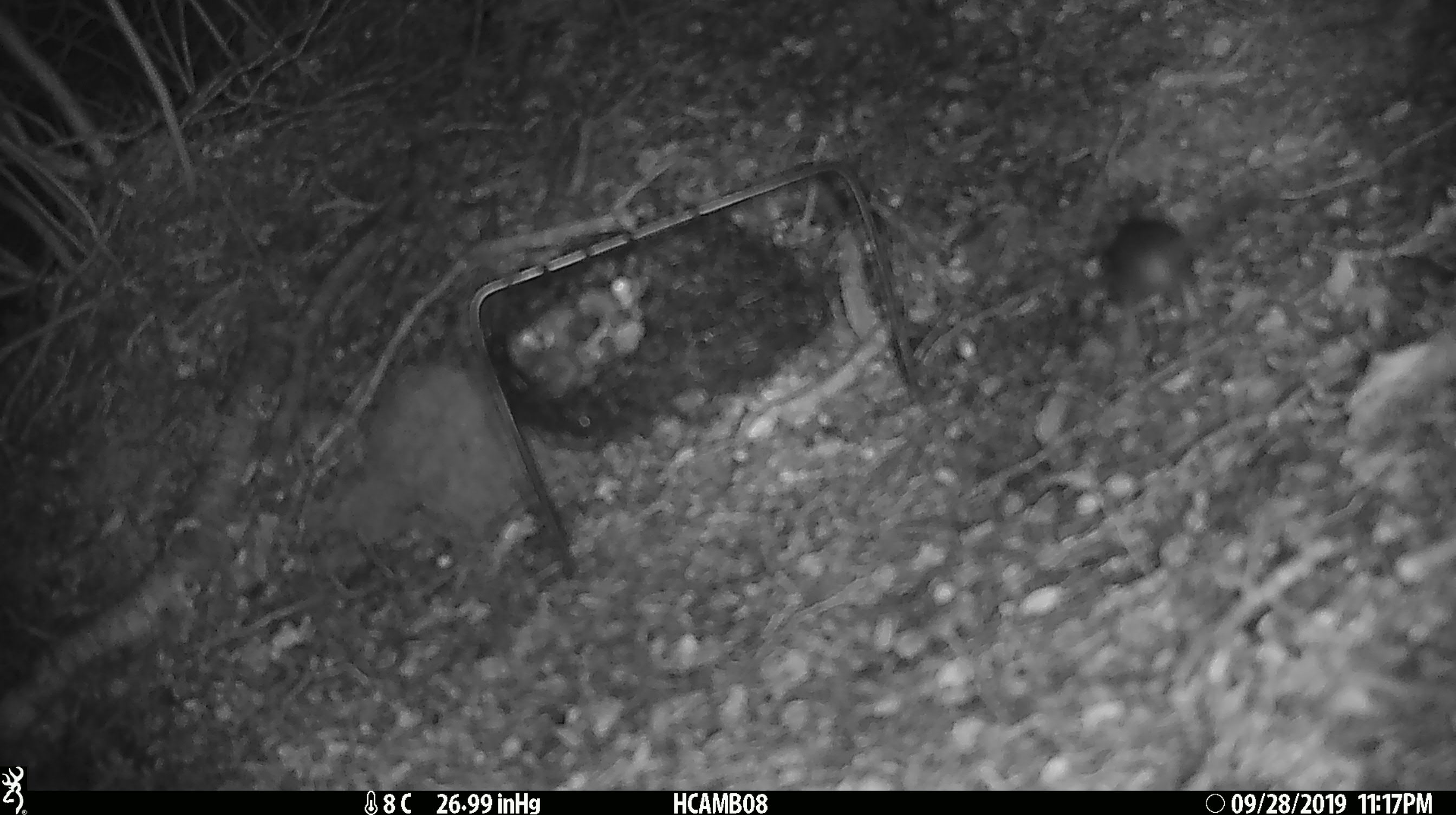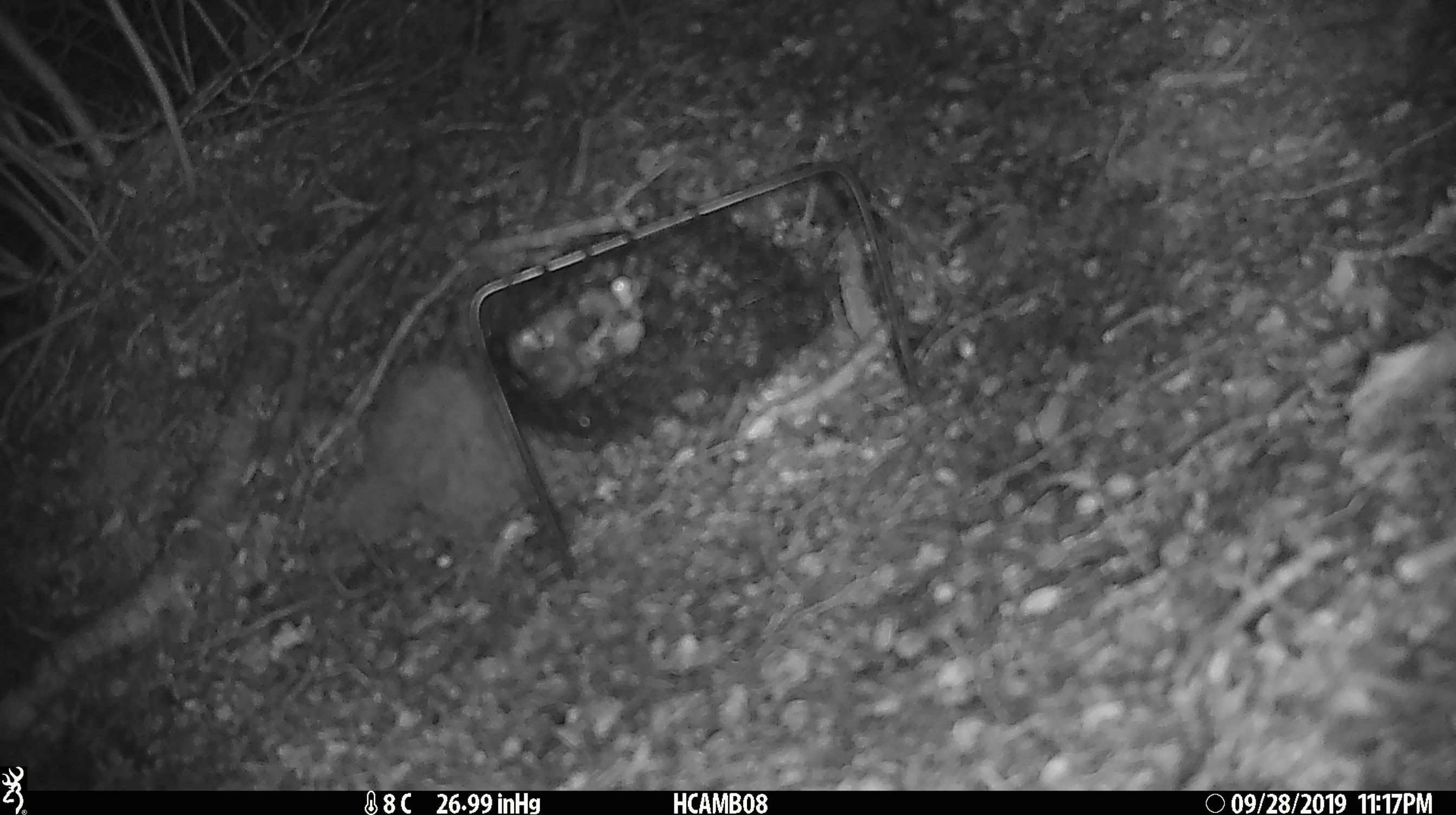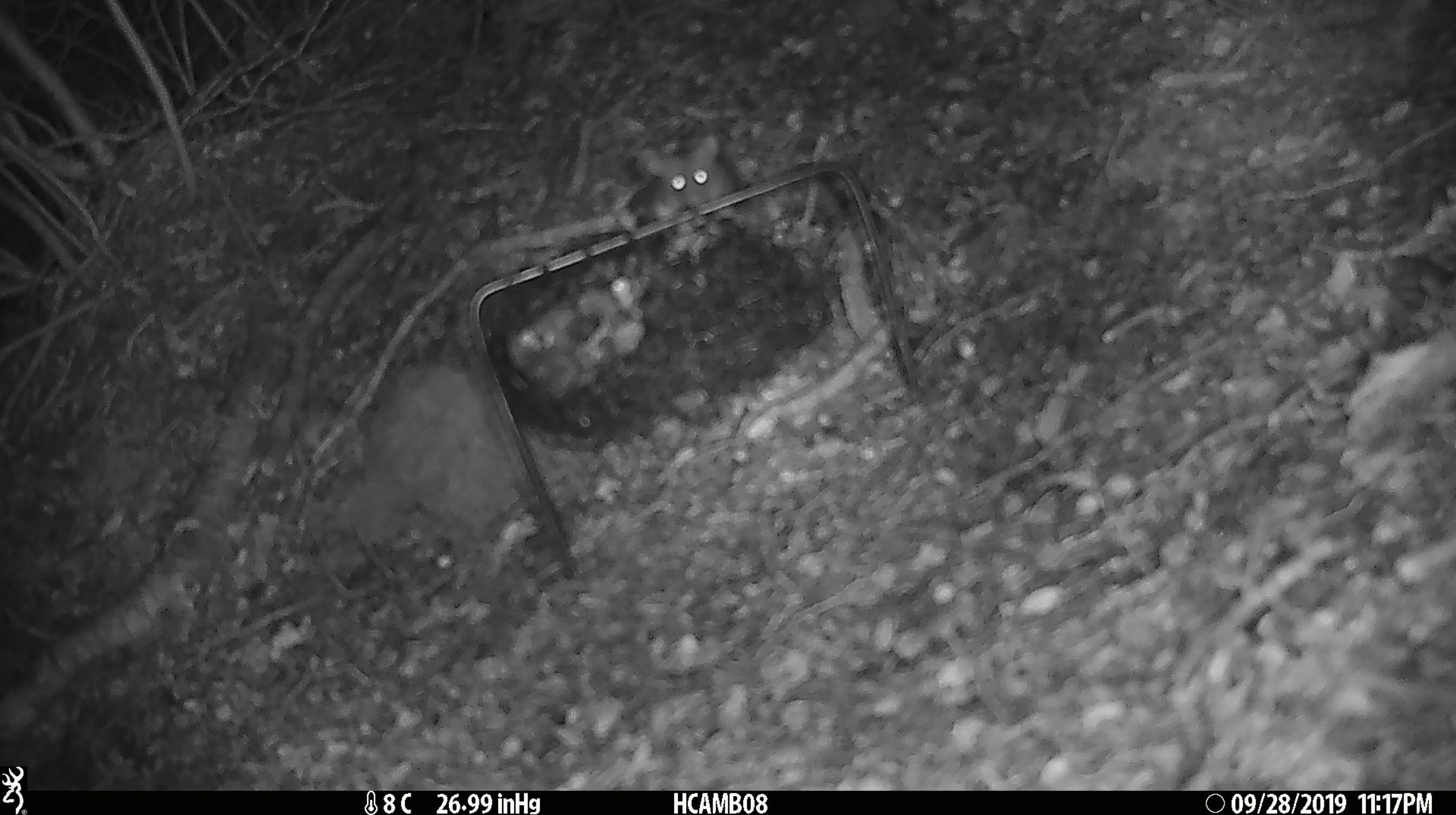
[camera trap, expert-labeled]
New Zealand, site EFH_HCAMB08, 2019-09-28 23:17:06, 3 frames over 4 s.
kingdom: Animalia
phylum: Chordata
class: Mammalia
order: Rodentia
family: Muridae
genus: Mus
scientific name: Mus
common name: mouse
Mouse (Mus).